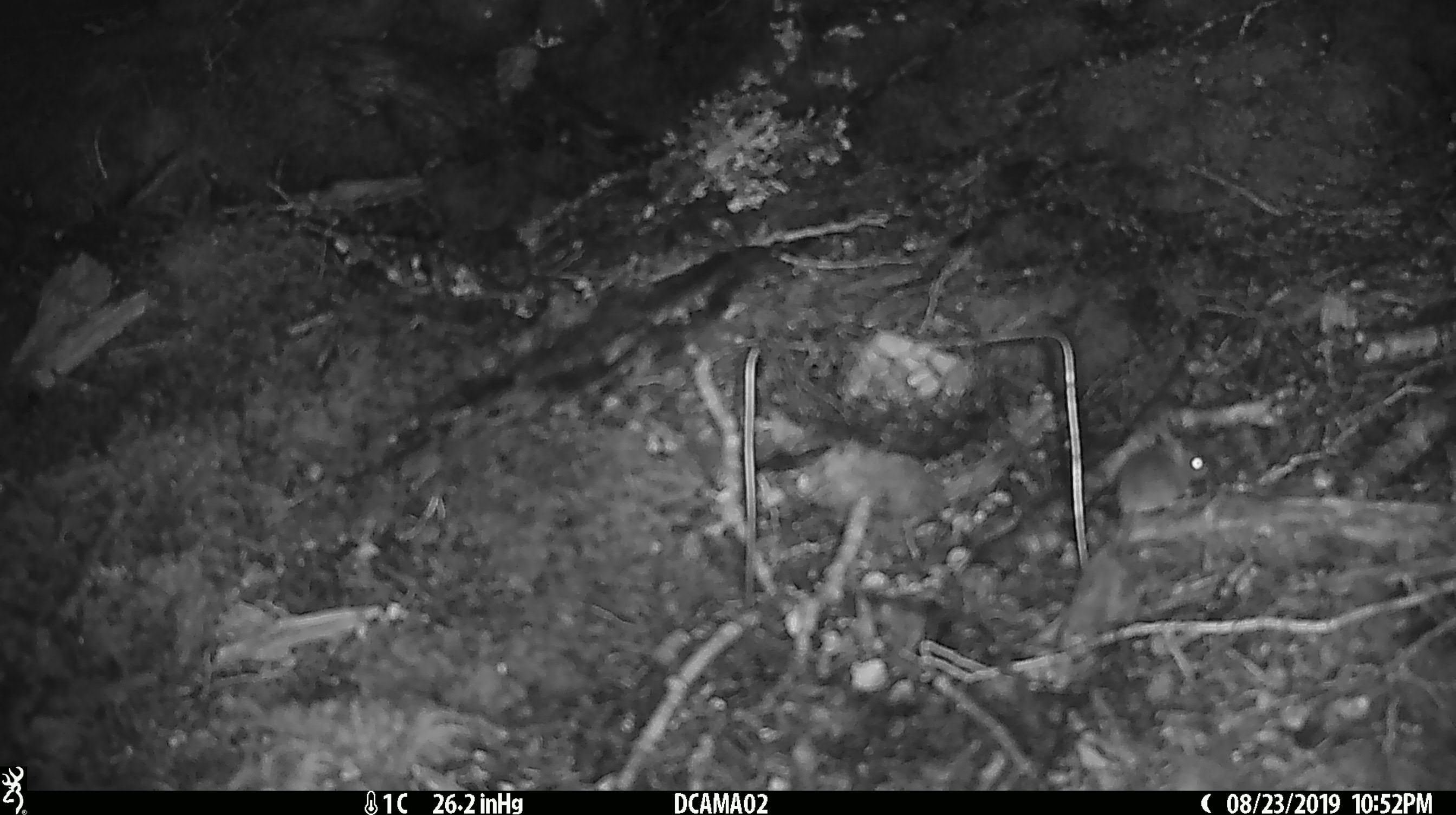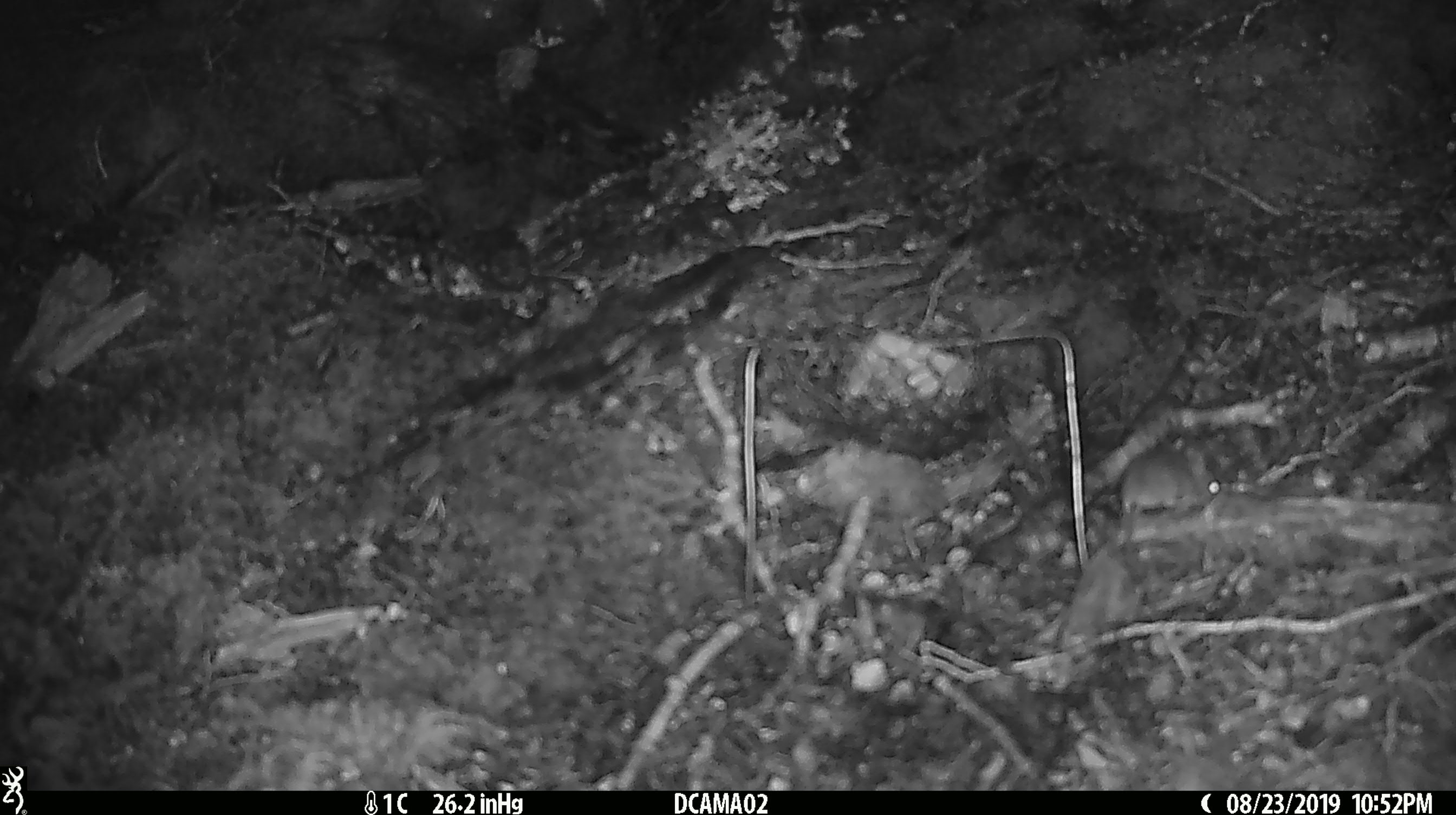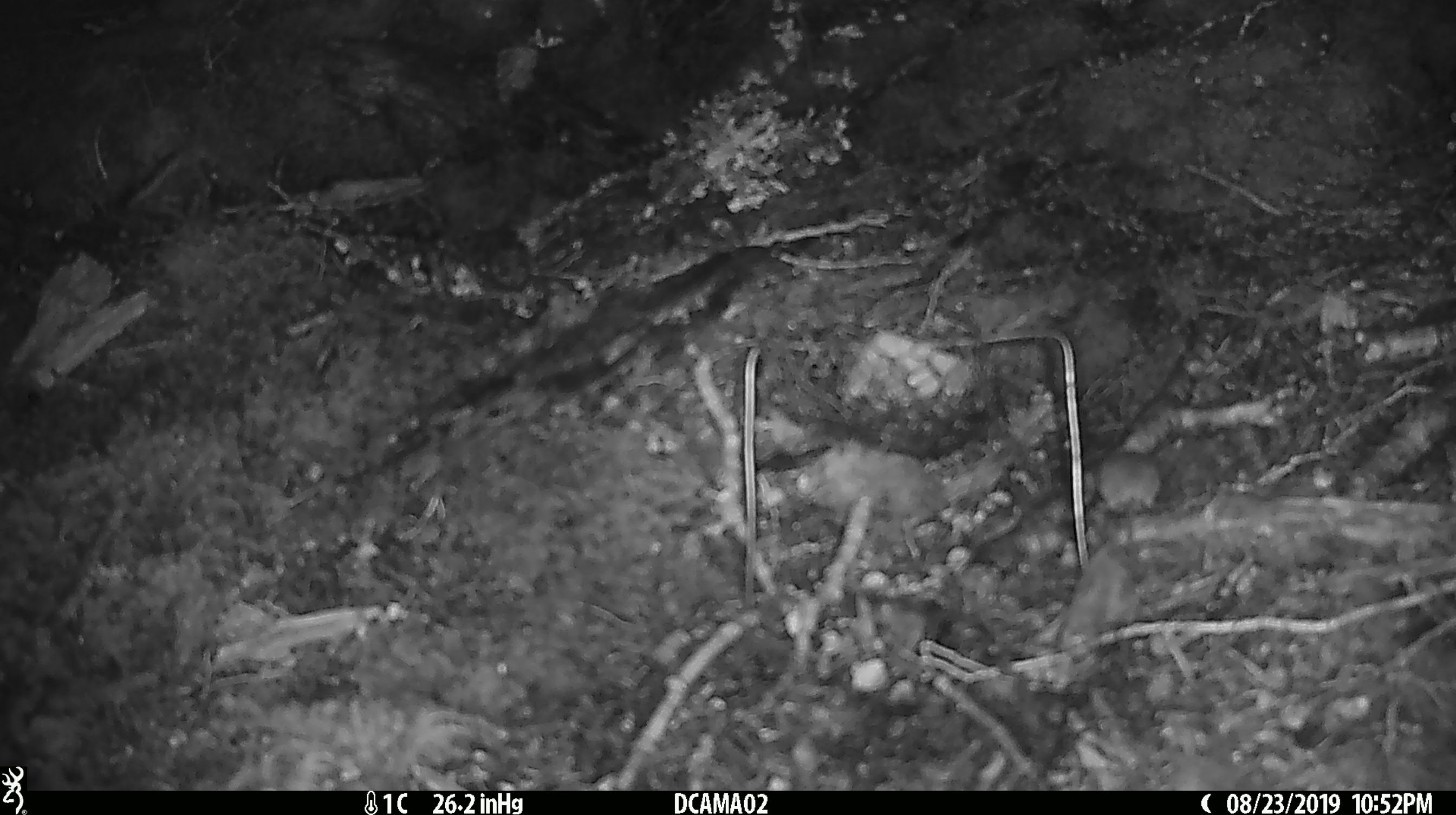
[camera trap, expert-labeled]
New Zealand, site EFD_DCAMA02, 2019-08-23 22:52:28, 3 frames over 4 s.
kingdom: Animalia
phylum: Chordata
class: Mammalia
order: Rodentia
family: Muridae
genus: Mus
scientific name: Mus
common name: mouse